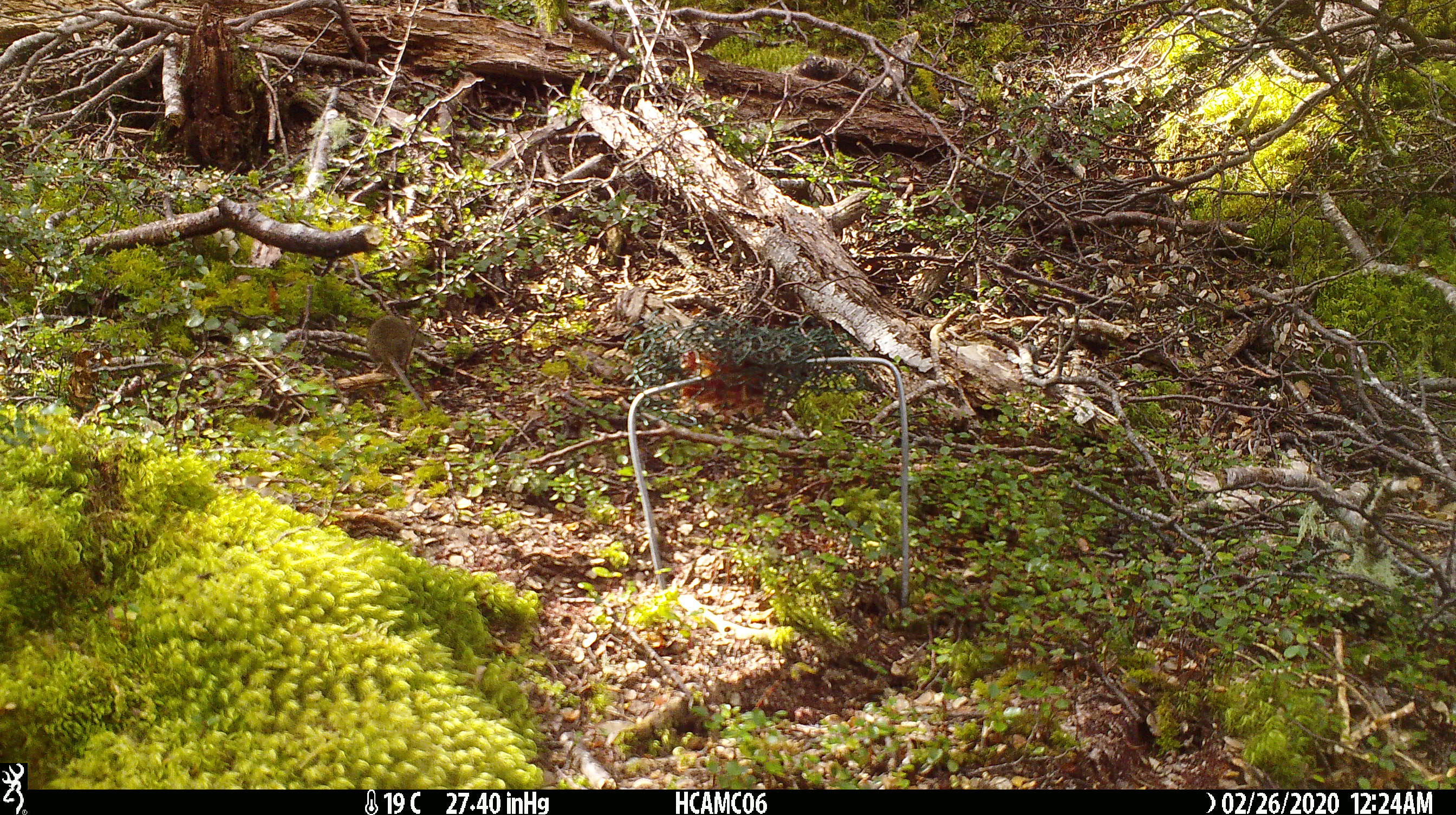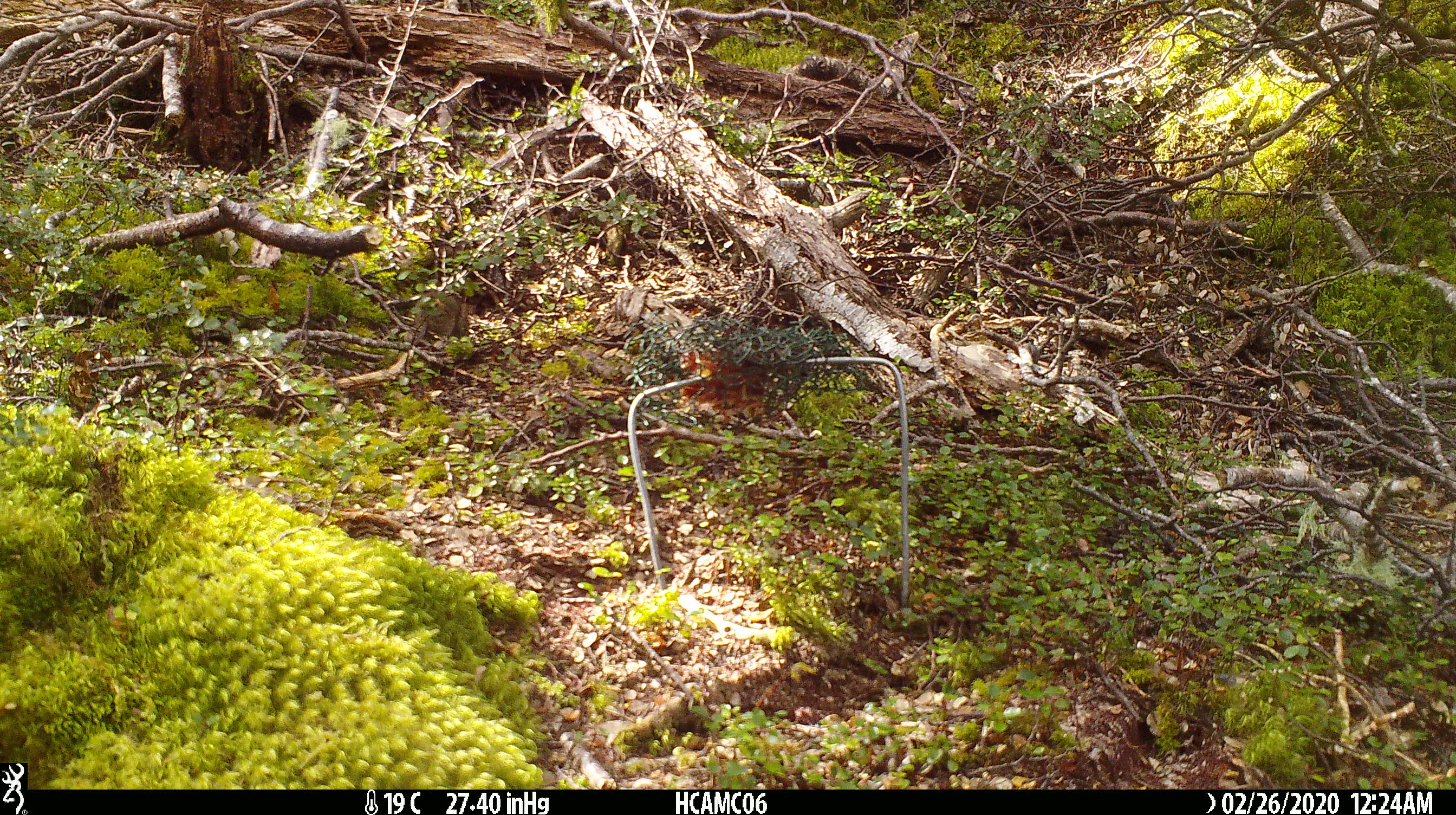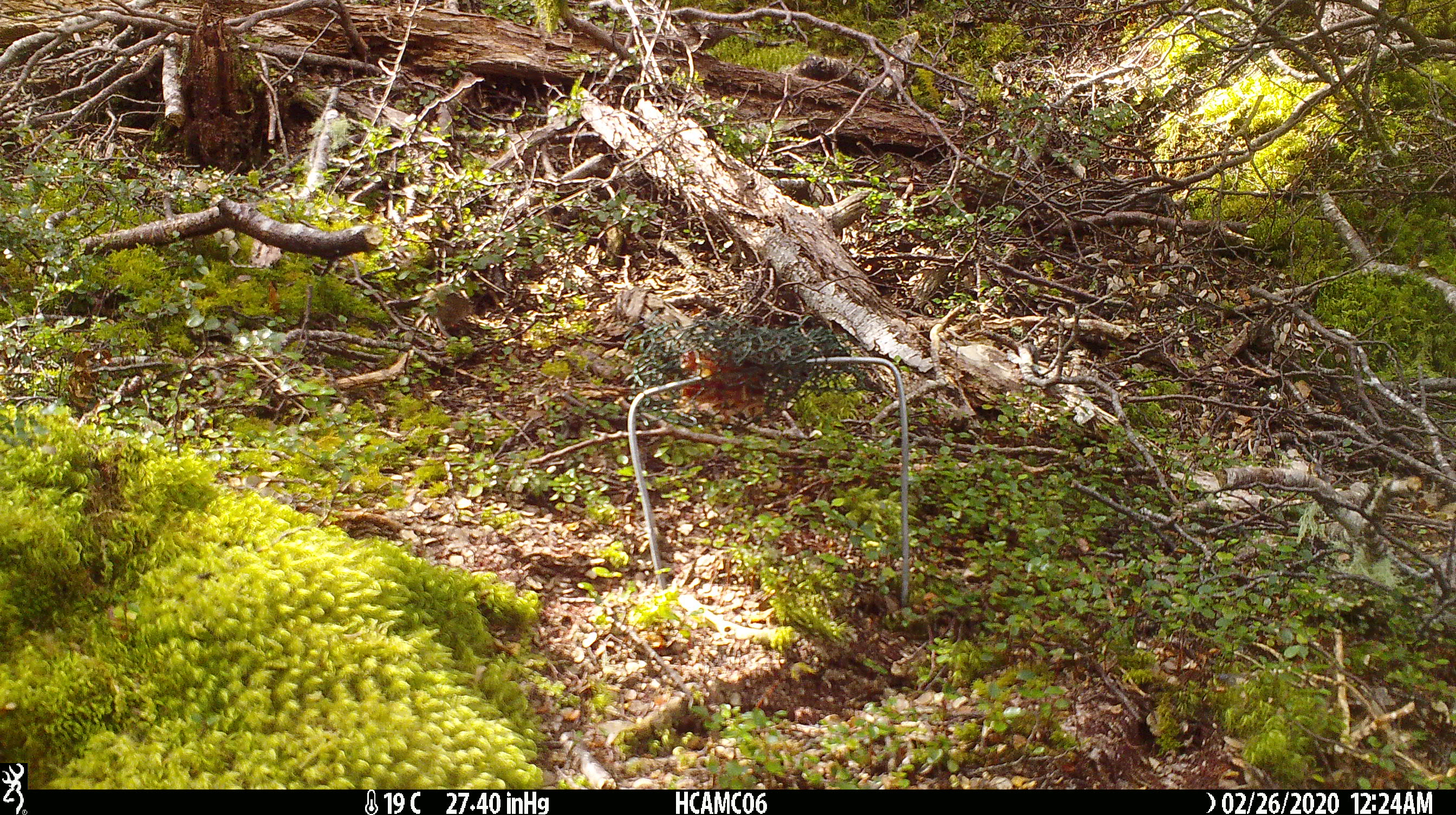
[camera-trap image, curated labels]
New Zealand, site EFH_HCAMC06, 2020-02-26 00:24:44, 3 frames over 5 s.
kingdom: Animalia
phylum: Chordata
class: Mammalia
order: Rodentia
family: Muridae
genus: Mus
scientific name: Mus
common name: mouse